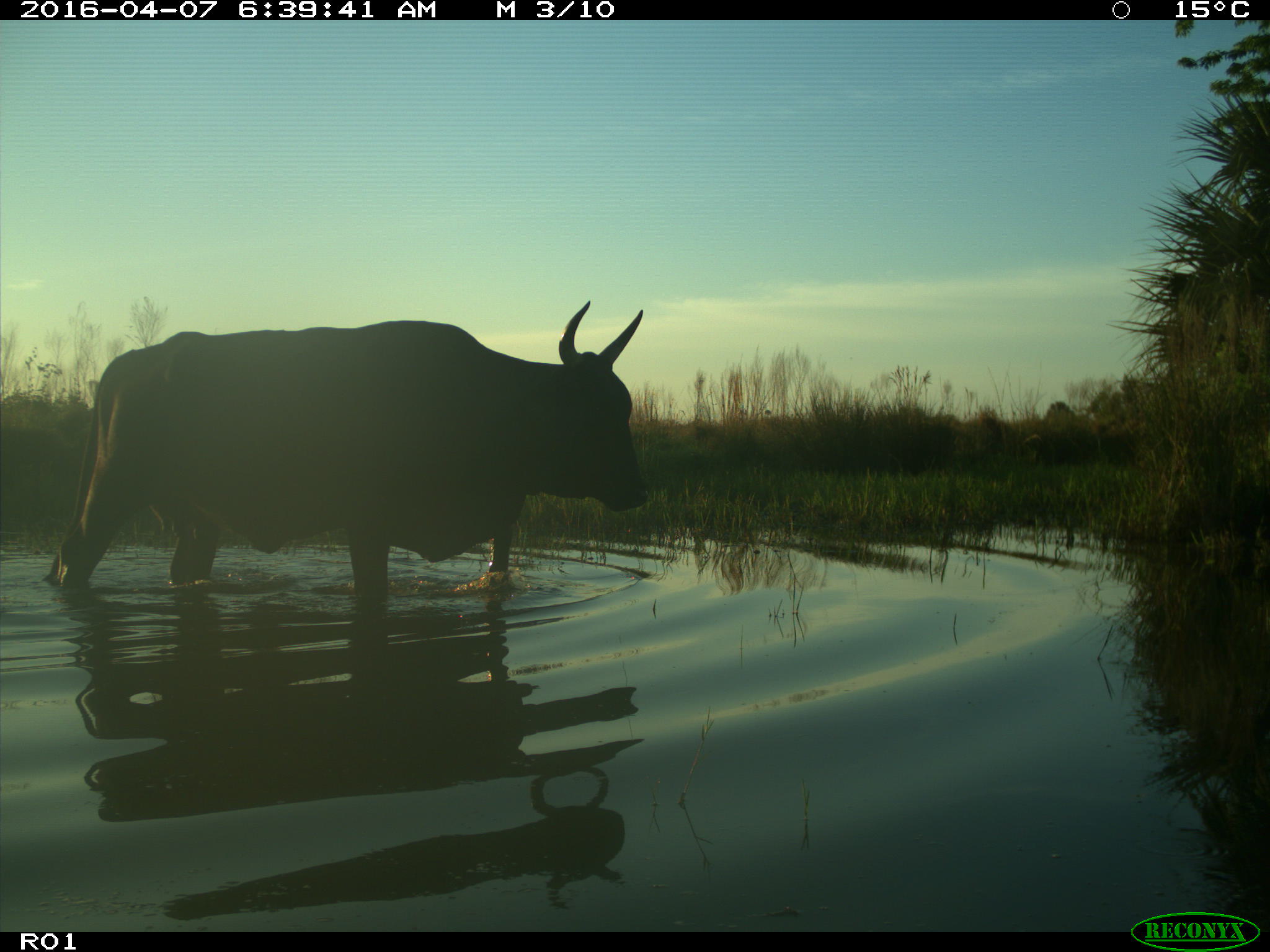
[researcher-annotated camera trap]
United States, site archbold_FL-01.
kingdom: Animalia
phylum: Chordata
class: Mammalia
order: Artiodactyla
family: Bovidae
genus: Bos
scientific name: Bos taurus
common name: domestic cow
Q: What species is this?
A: Bos taurus (domestic cow).